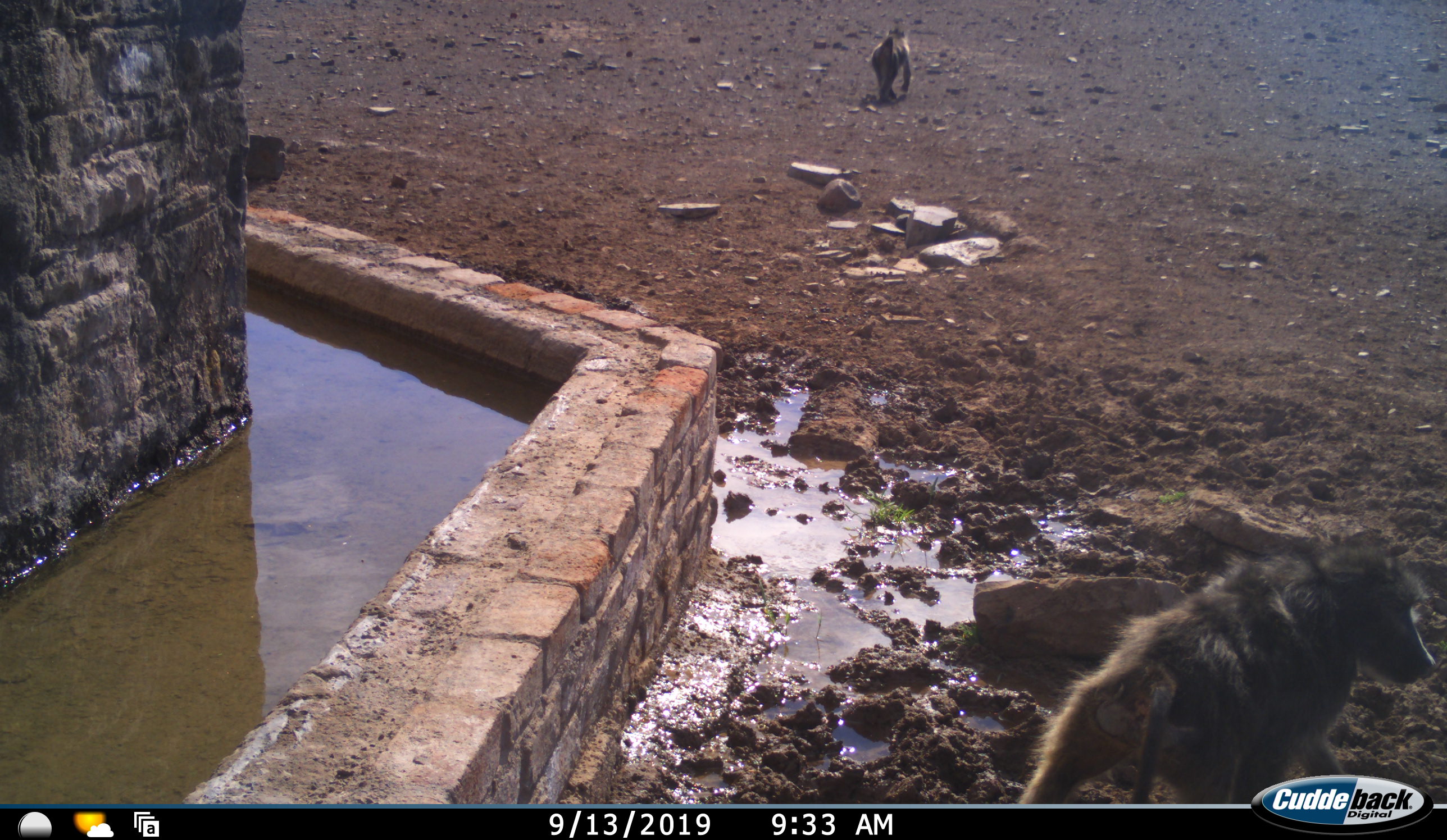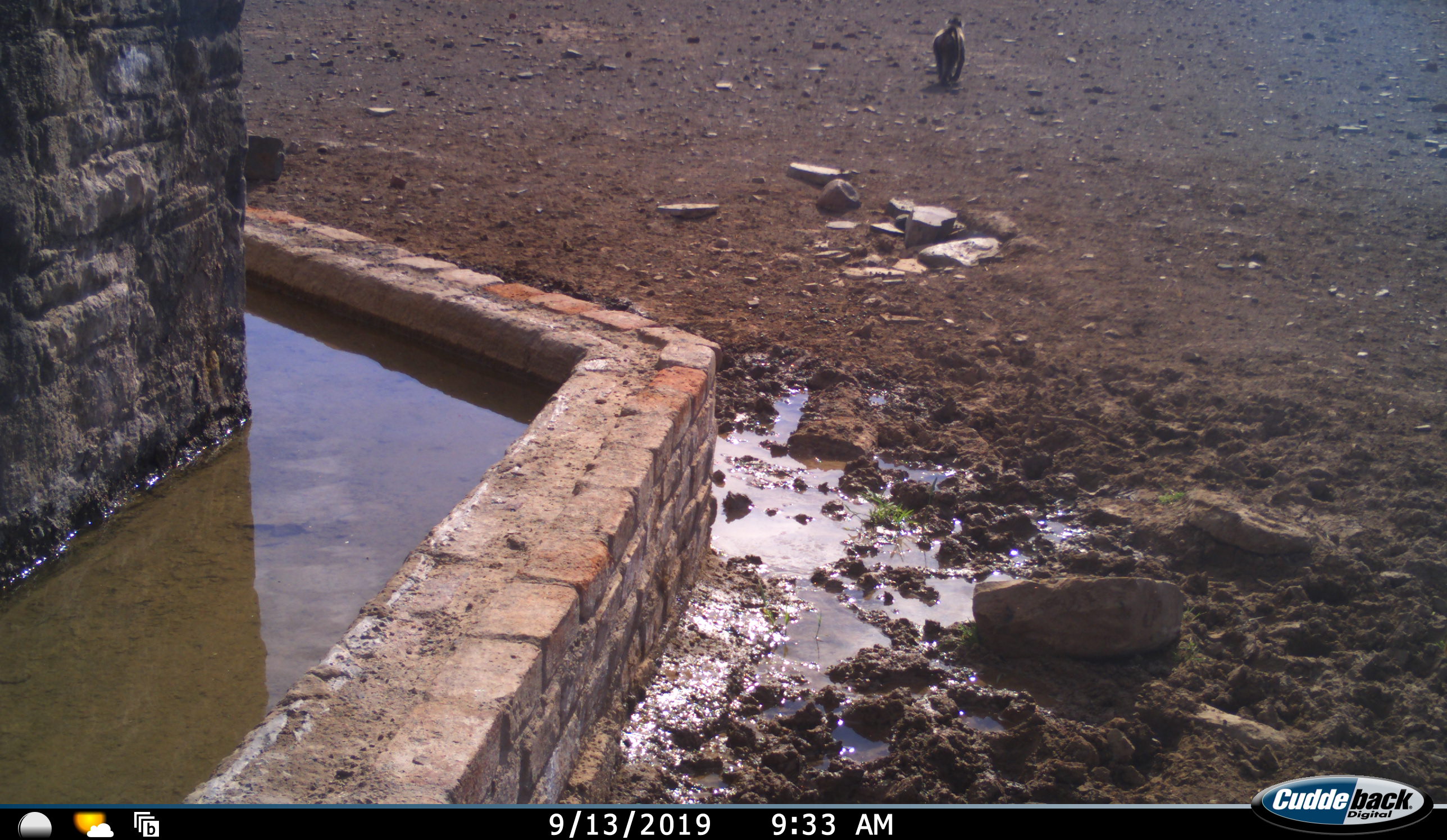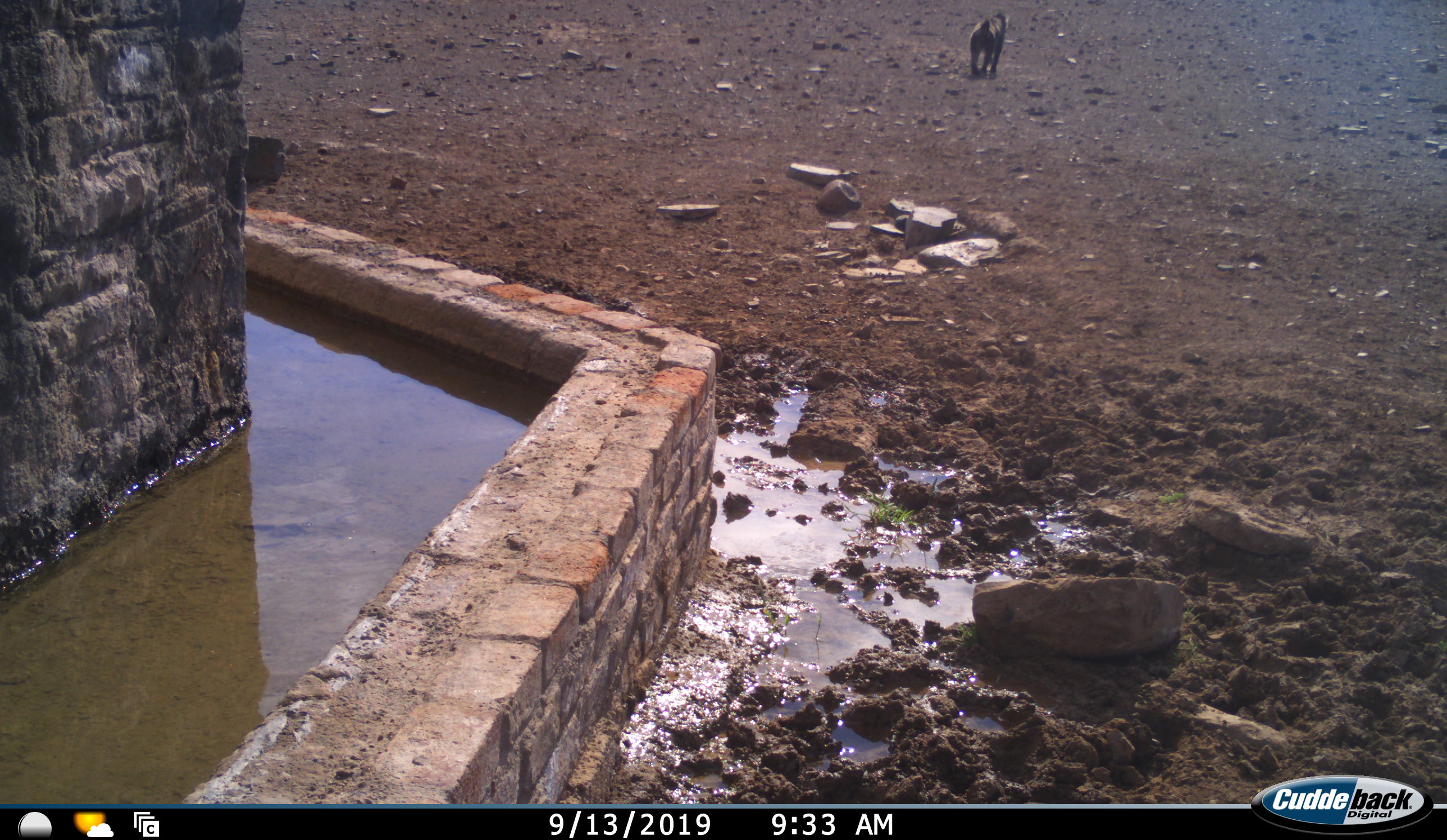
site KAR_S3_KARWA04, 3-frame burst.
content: unidentified animal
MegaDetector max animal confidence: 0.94